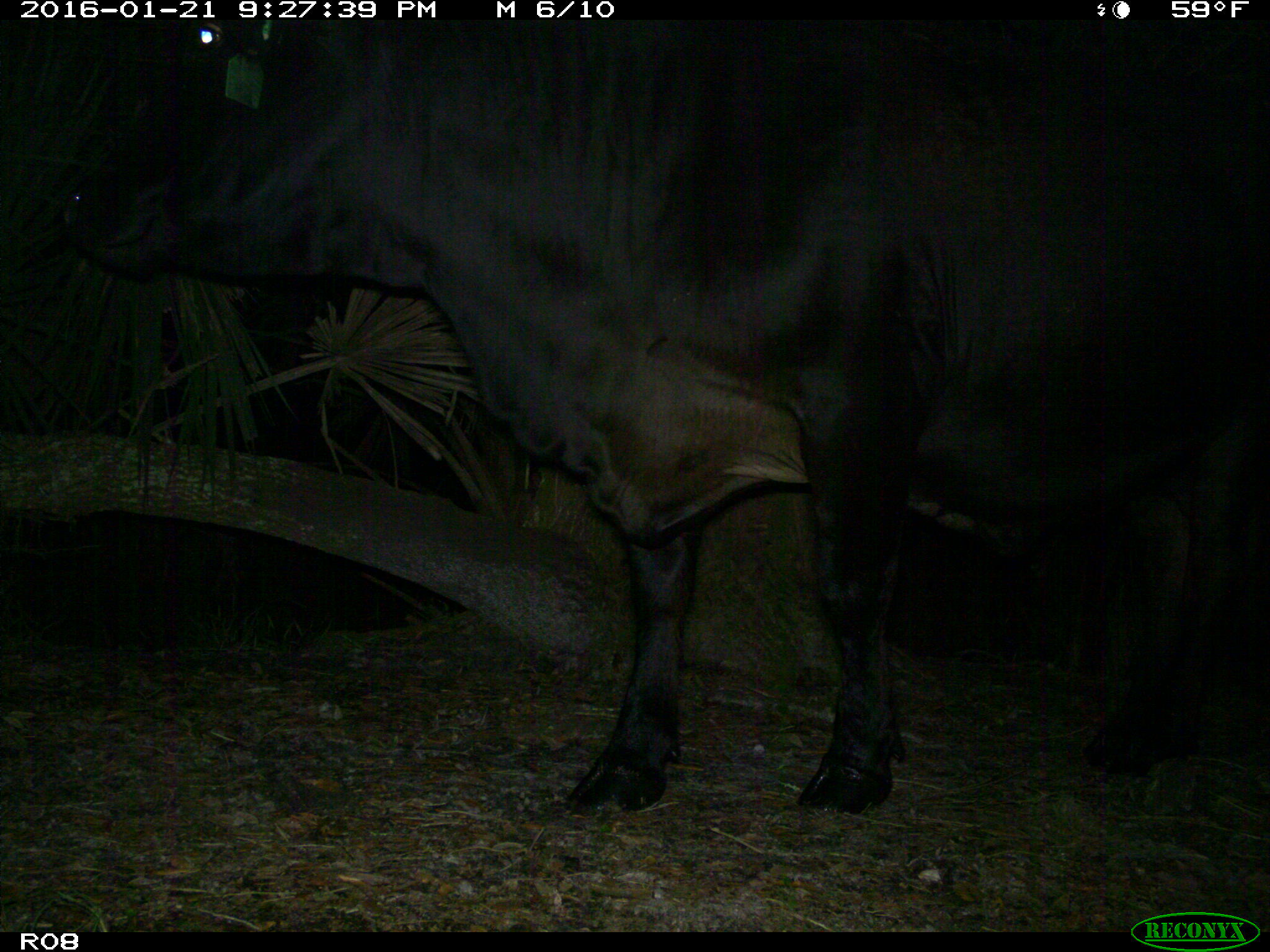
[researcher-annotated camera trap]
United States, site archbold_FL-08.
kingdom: Animalia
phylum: Chordata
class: Mammalia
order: Artiodactyla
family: Bovidae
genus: Bos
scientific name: Bos taurus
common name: domestic cow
Bos taurus (domestic cow).